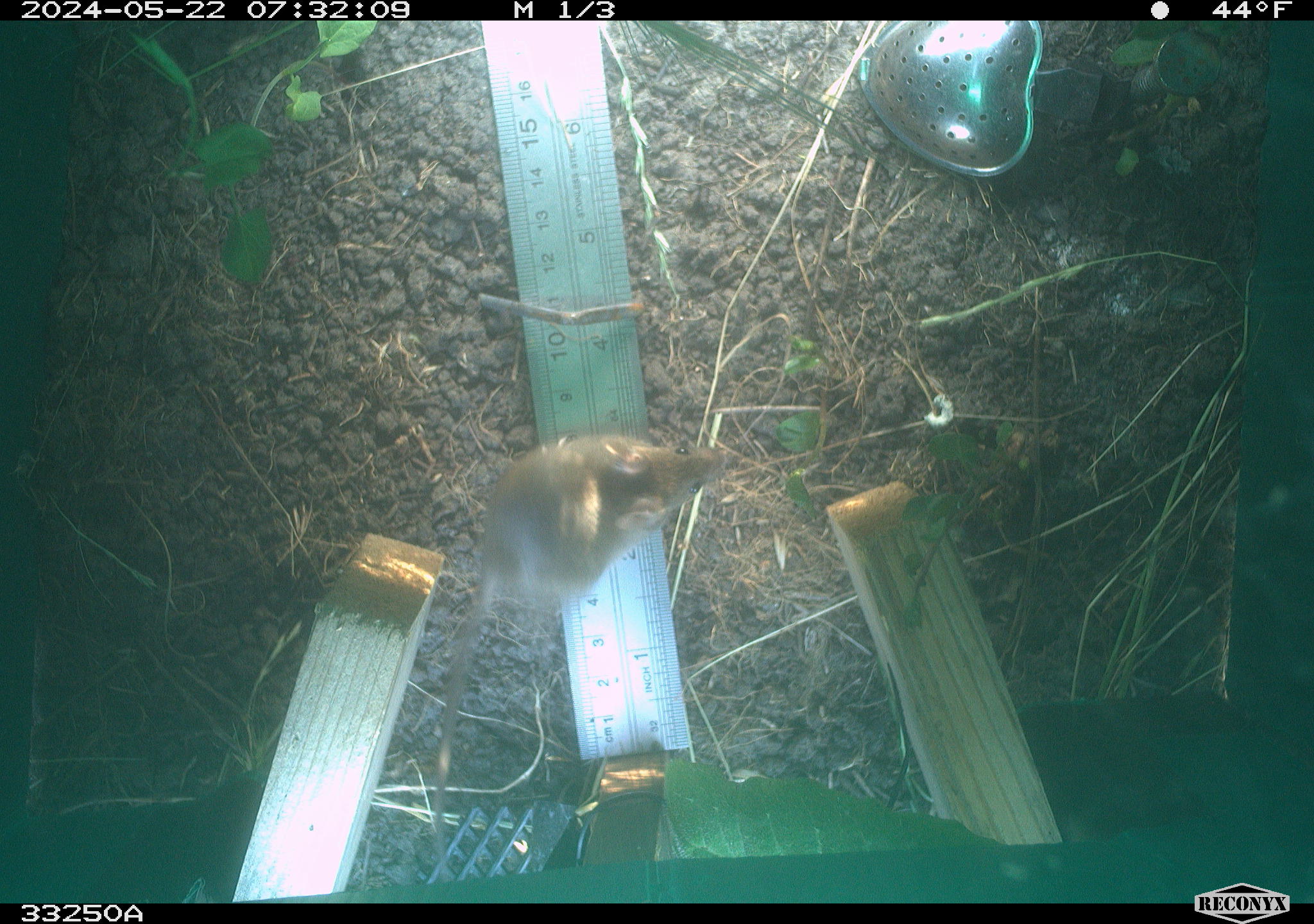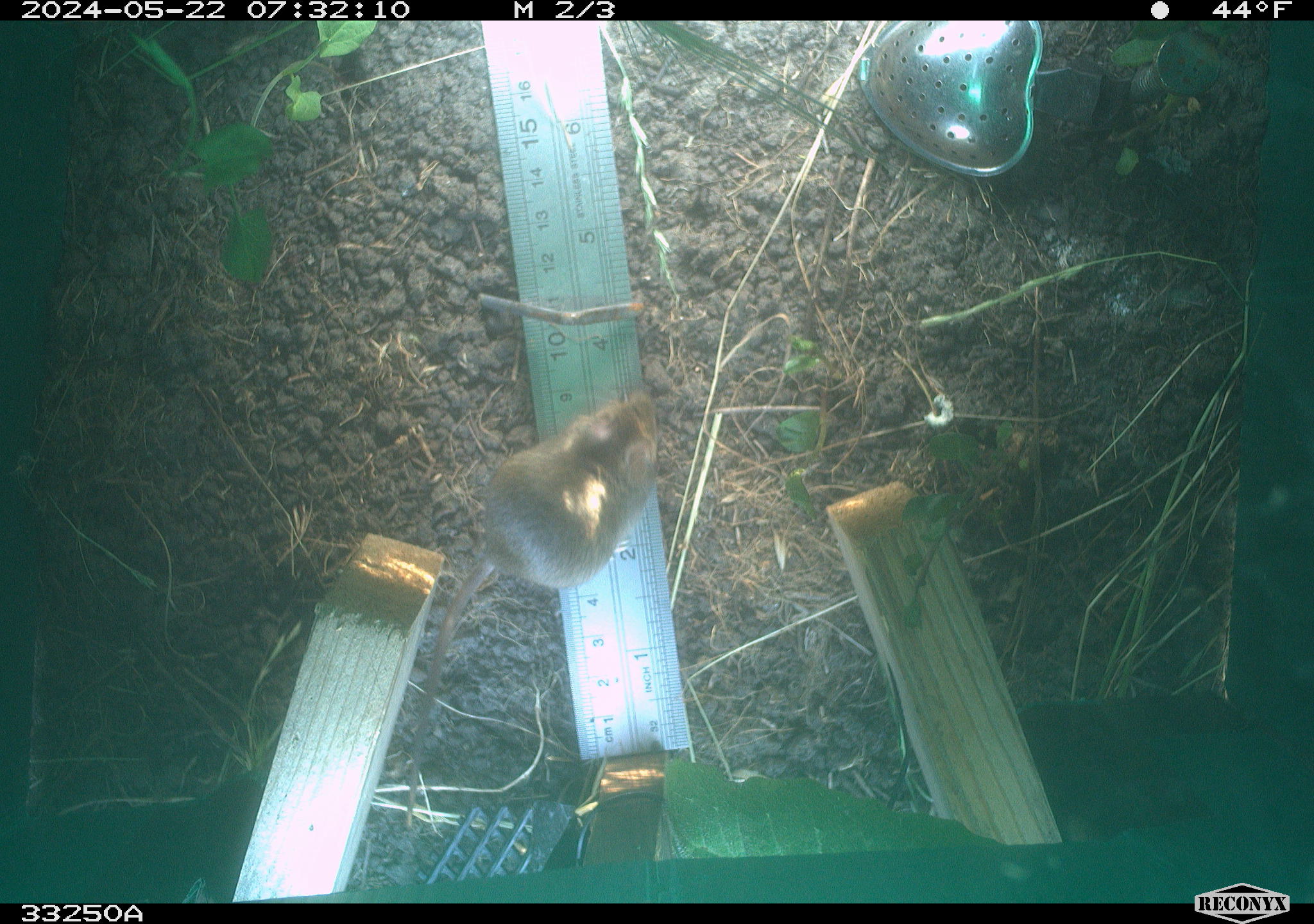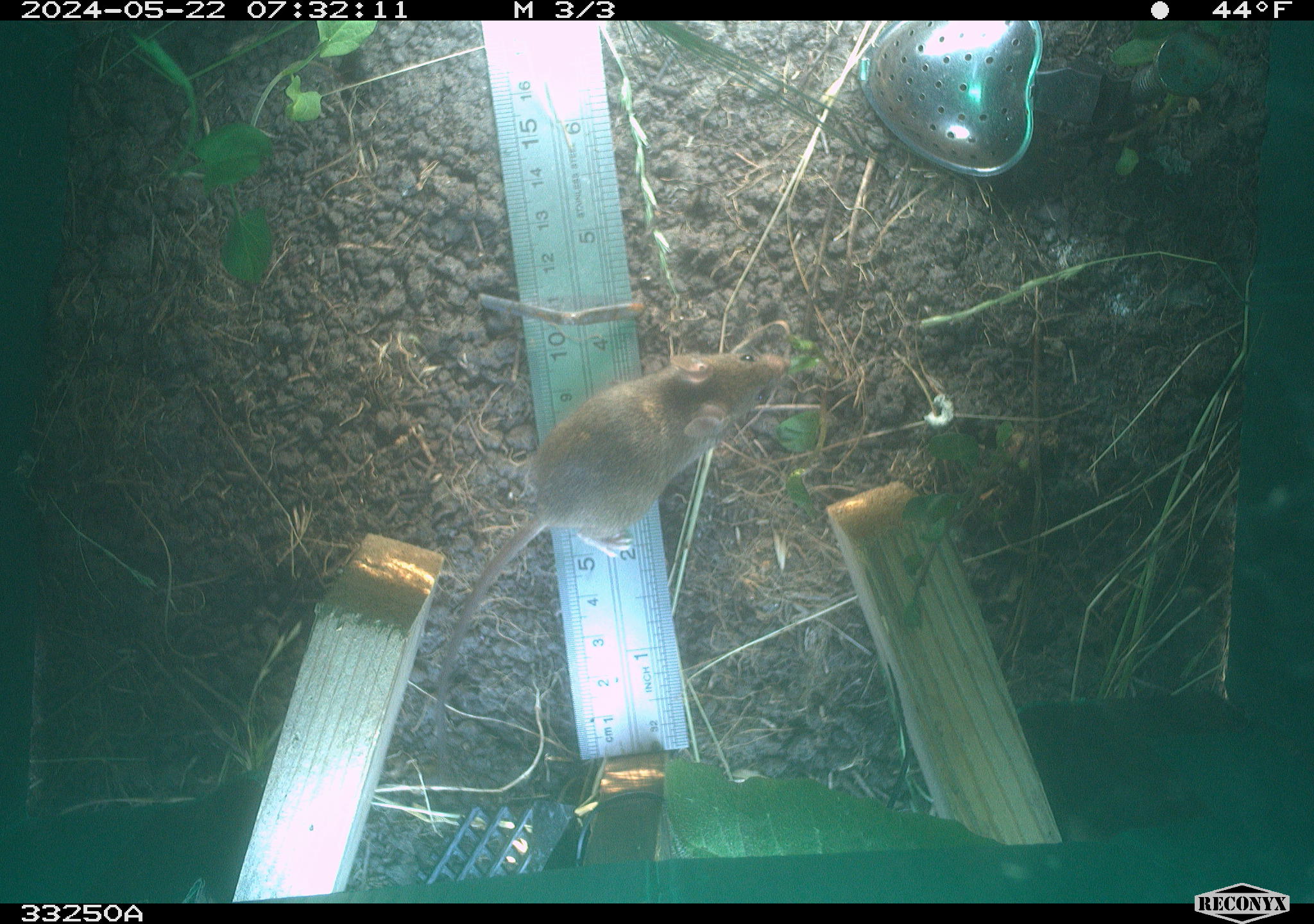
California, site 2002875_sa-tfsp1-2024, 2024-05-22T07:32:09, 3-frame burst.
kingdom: Animalia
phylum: Chordata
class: Mammalia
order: Rodentia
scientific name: Rodentia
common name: mouse species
Mouse species (Rodentia).